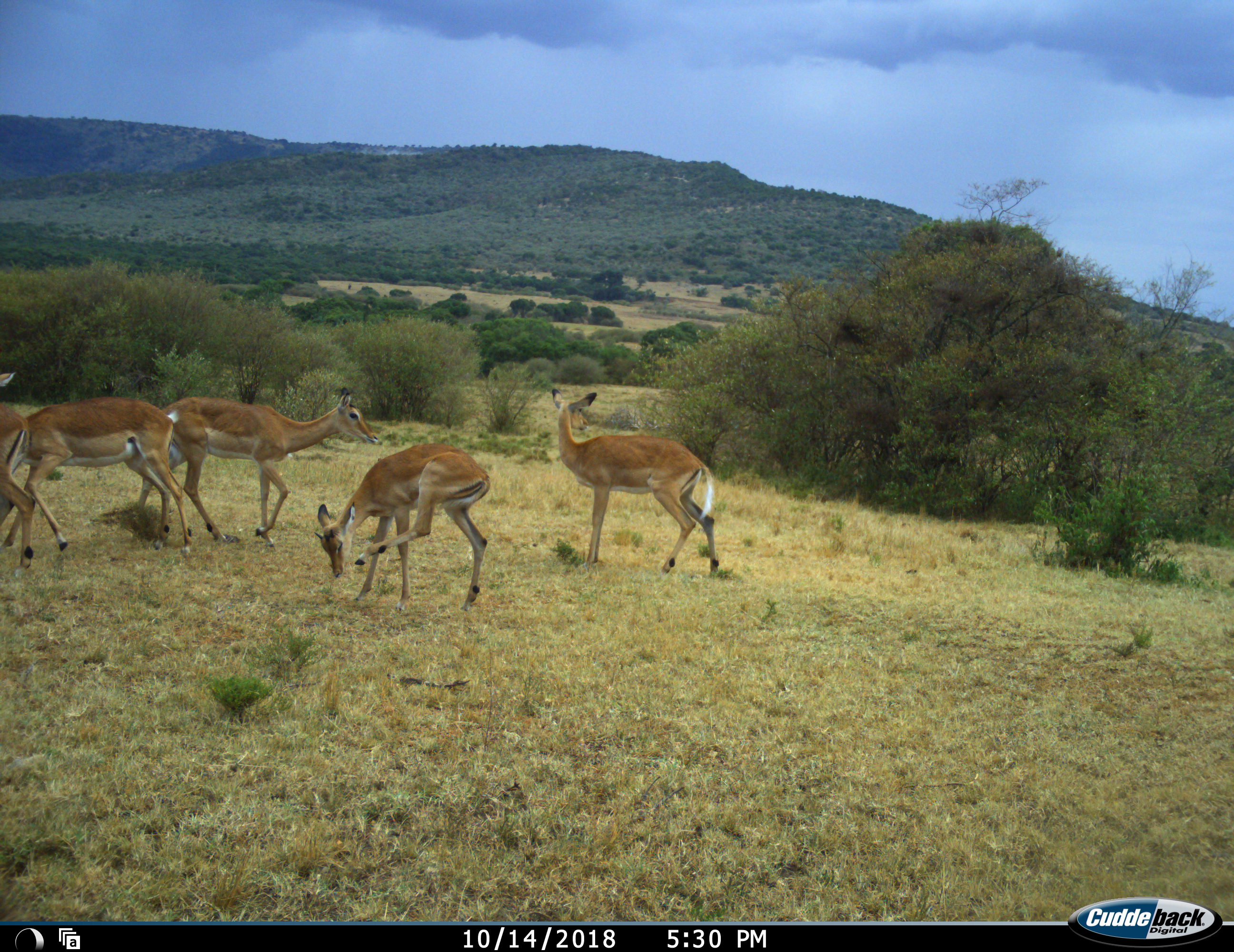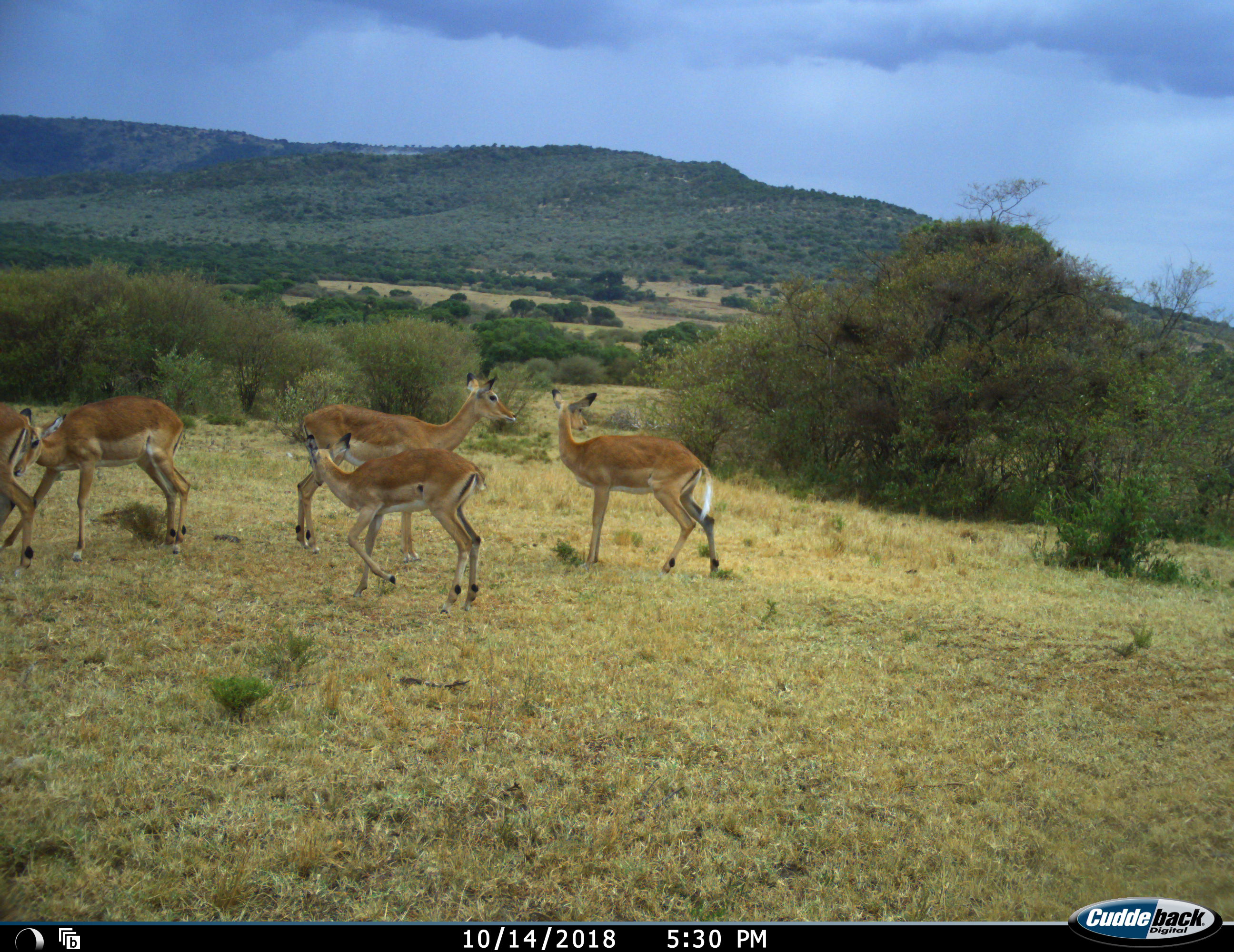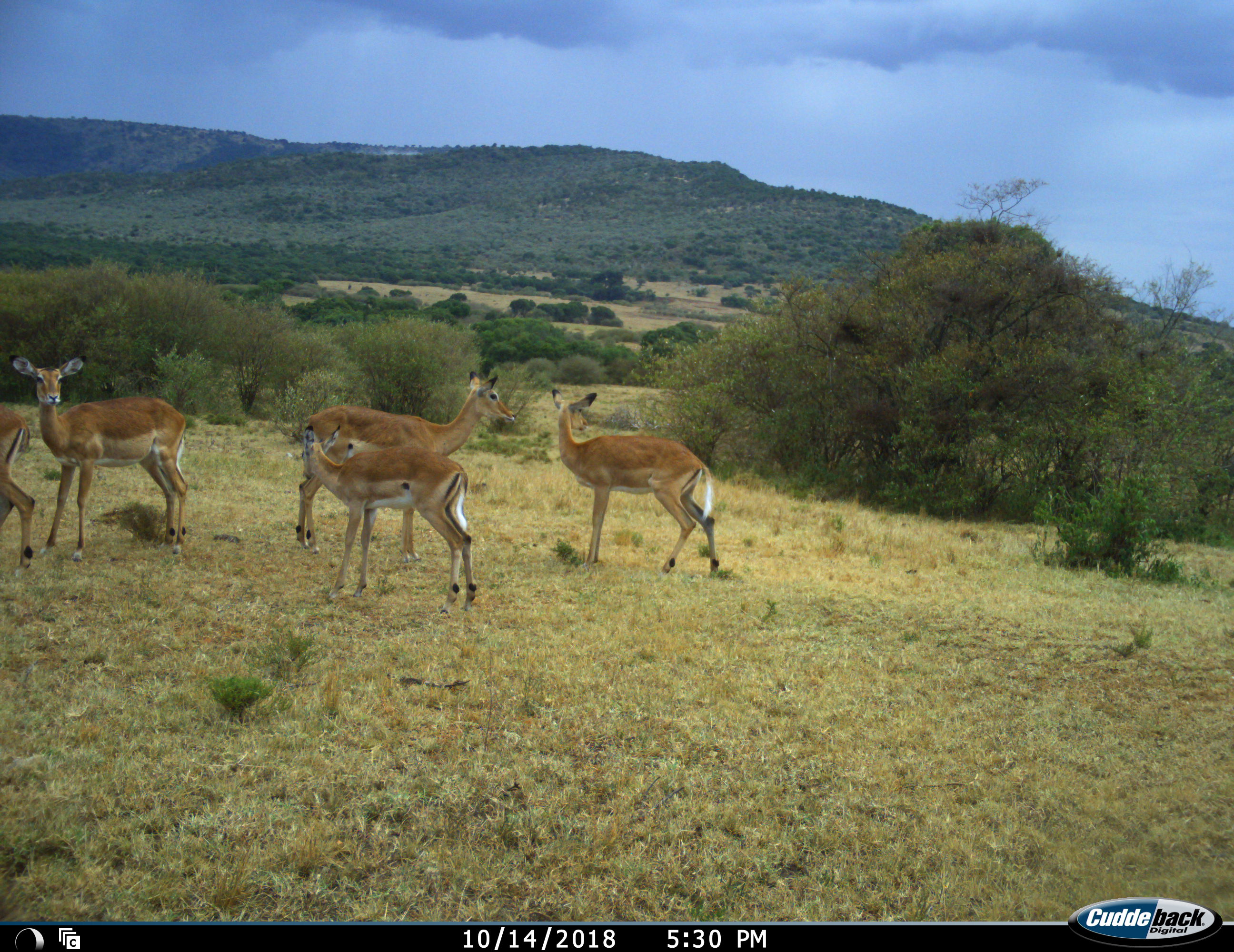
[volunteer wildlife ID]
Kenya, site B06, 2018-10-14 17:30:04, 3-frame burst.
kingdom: Animalia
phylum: Chordata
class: Mammalia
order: Artiodactyla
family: Bovidae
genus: Aepyceros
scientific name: Aepyceros melampus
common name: impala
Impala (Aepyceros melampus), count 5. Behavior (volunteer vote fractions): standing 83%, resting 0%, moving 83%, interacting 17%. Young present (vote fraction): 17%. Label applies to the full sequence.